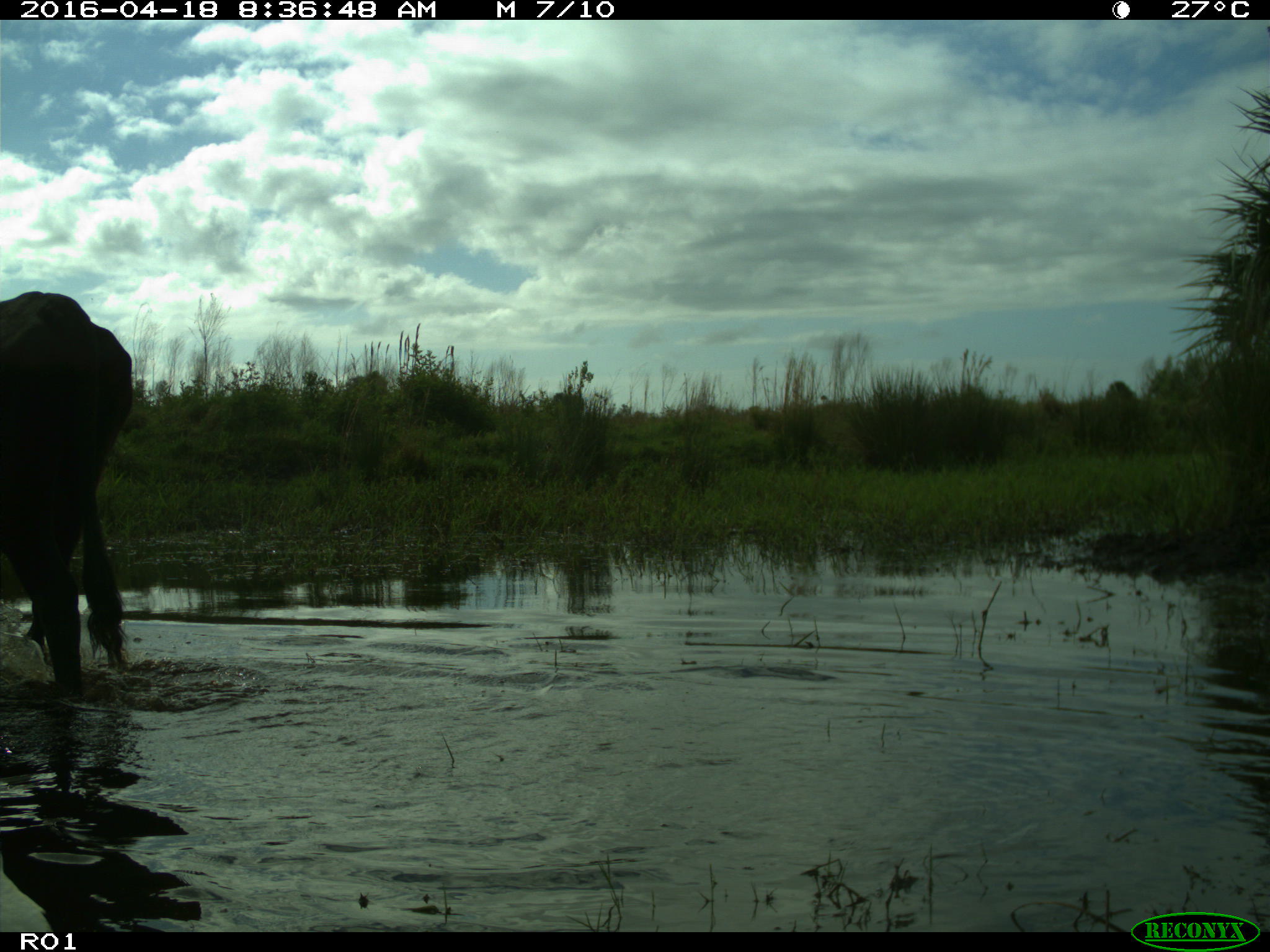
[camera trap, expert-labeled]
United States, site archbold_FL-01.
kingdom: Animalia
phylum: Chordata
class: Mammalia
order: Artiodactyla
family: Bovidae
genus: Bos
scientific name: Bos taurus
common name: domestic cow